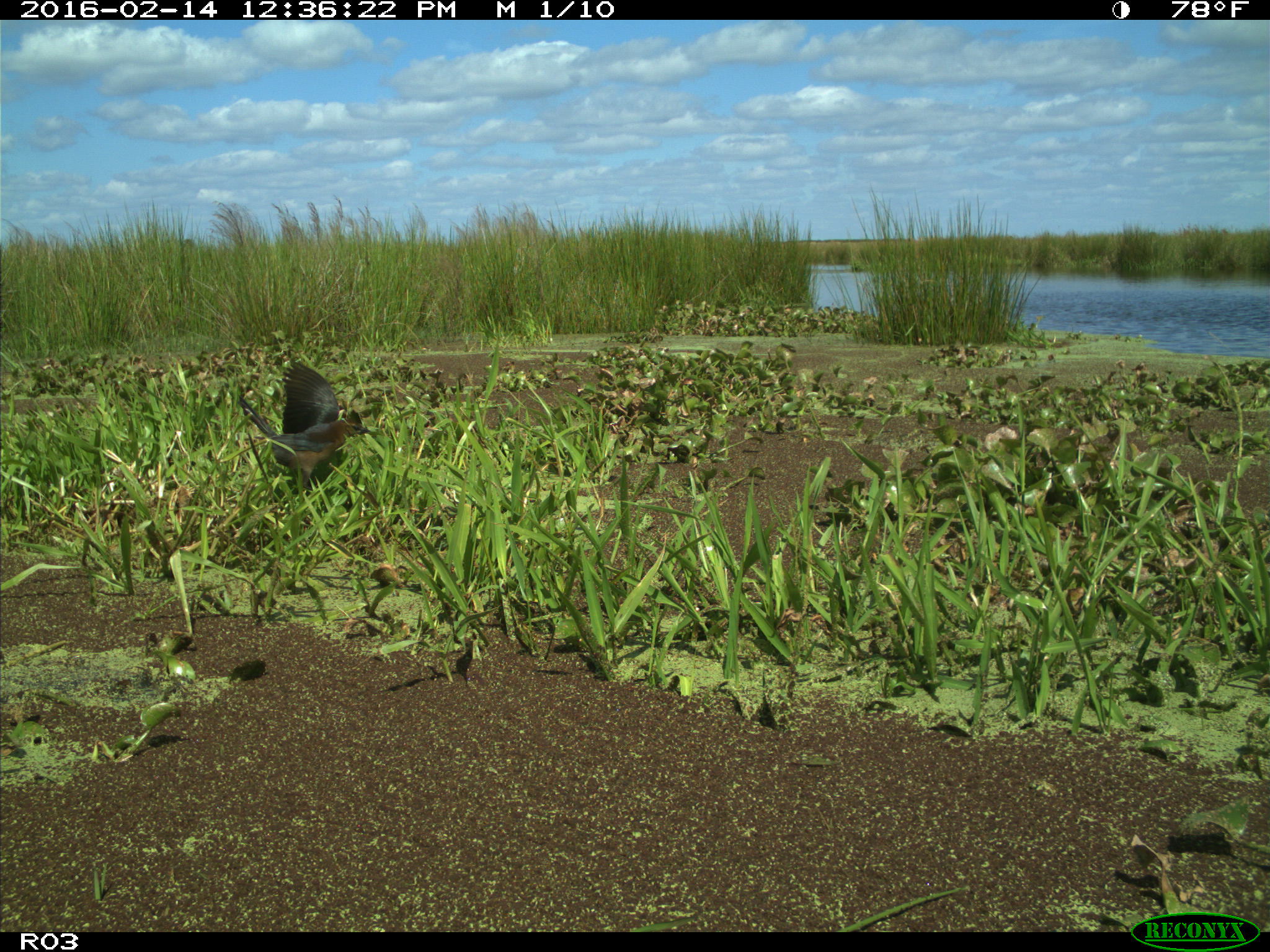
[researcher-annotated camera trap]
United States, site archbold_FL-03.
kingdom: Animalia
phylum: Chordata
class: Aves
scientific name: Aves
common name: birds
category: unidentified bird